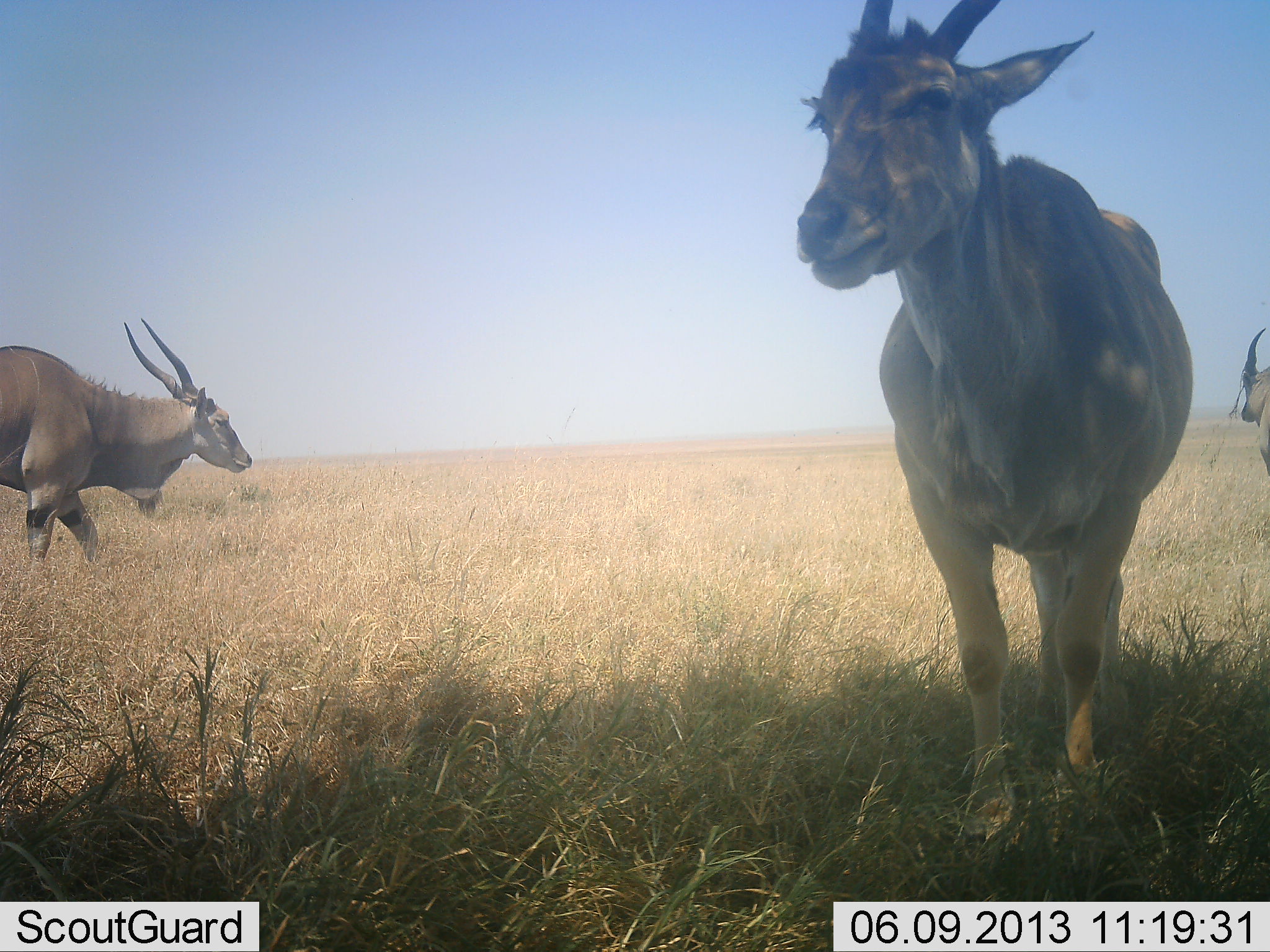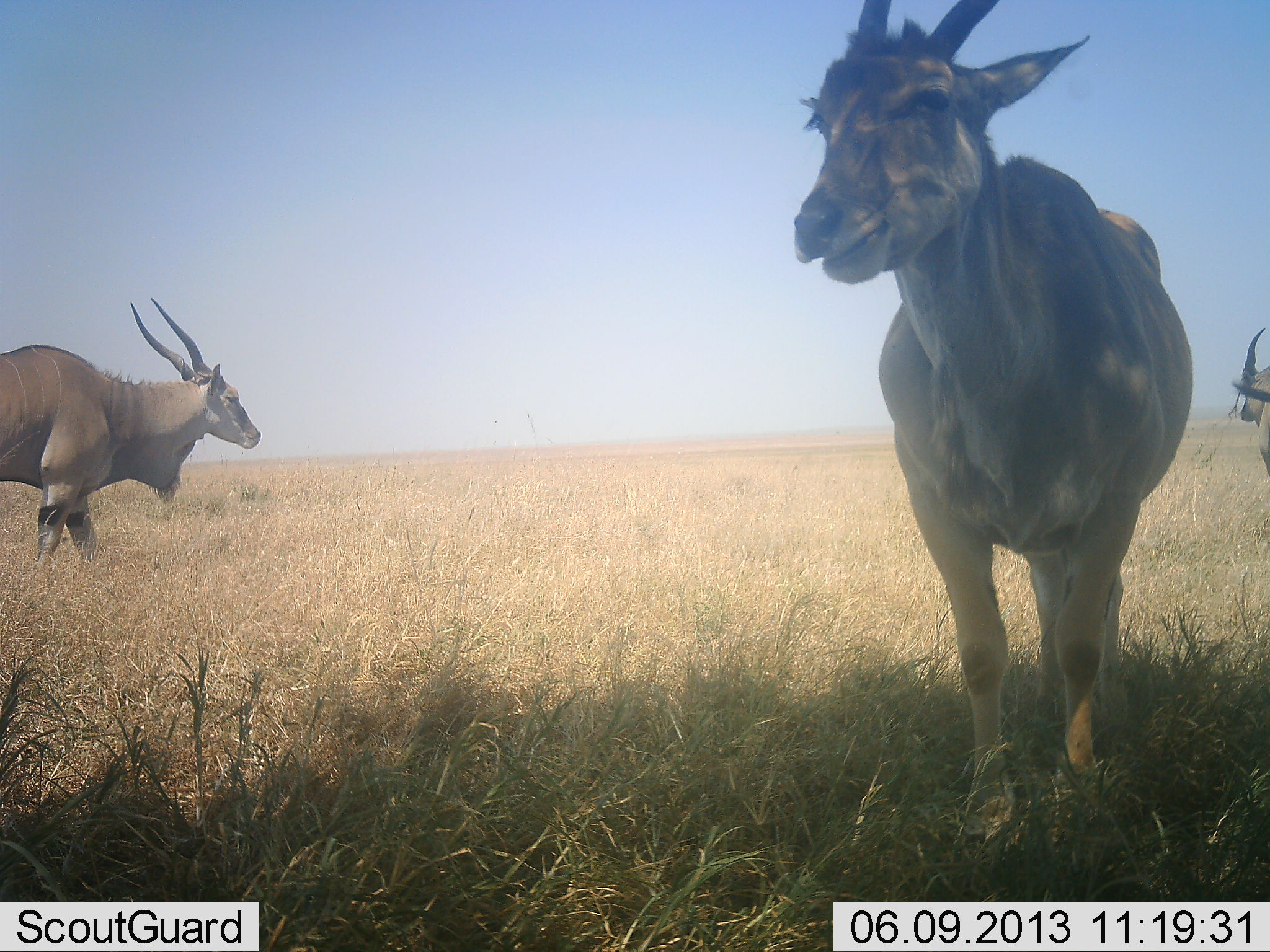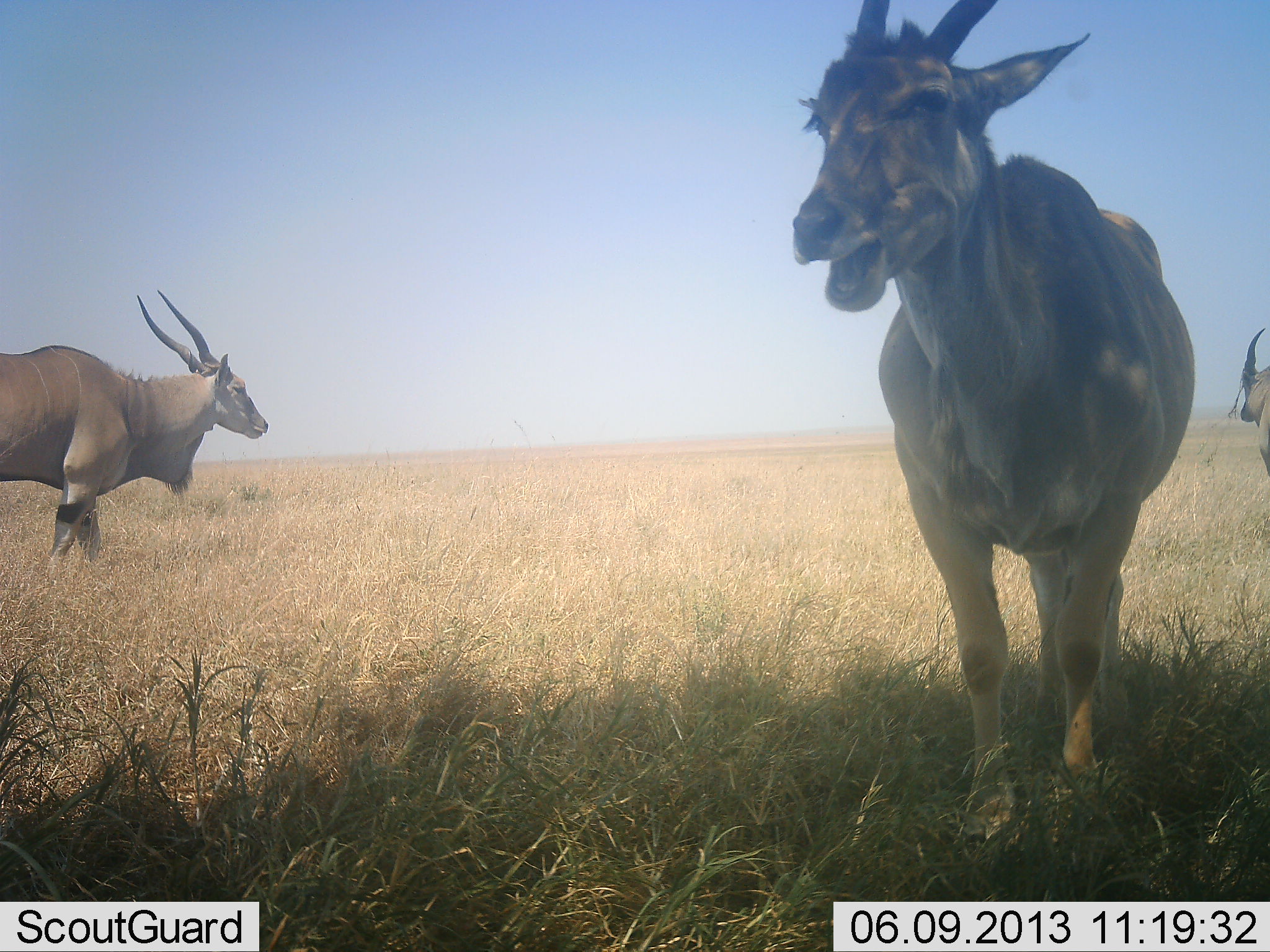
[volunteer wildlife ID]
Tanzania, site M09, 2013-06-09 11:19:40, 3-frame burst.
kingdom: Animalia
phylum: Chordata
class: Mammalia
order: Artiodactyla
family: Bovidae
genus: Tragelaphus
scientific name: Tragelaphus oryx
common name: eland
Eland (Tragelaphus oryx), count 3. Behavior (volunteer vote fractions): standing 64%, resting 4%, moving 48%, interacting 8%. Young present (vote fraction): 0%. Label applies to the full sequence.